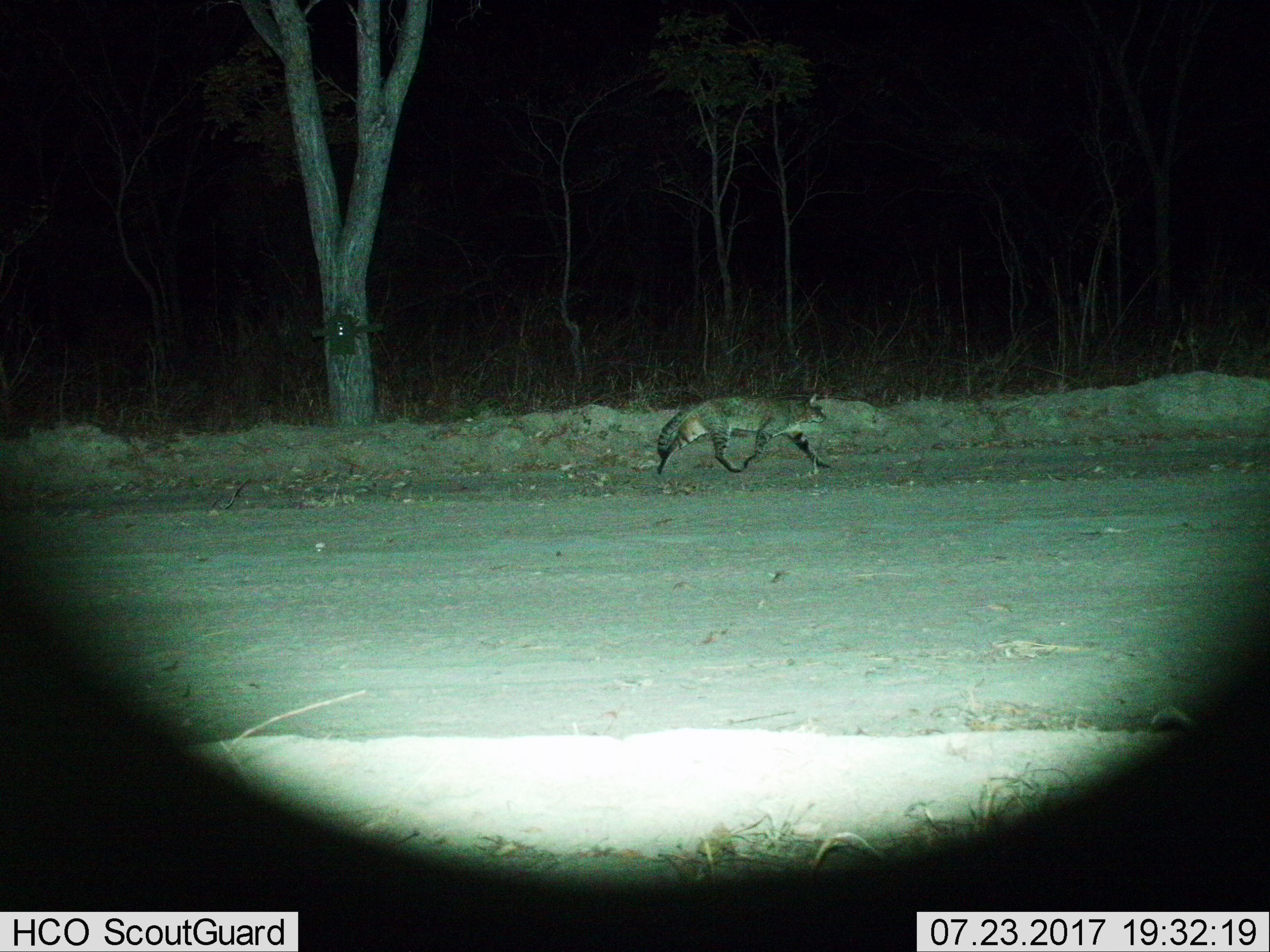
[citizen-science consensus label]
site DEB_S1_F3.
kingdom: Animalia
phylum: Chordata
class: Mammalia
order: Carnivora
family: Felidae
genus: Felis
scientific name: Felis lybica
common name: african wild cat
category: africanwildcat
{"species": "africanwildcat (african wild cat) (Felis lybica)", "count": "1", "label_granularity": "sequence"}